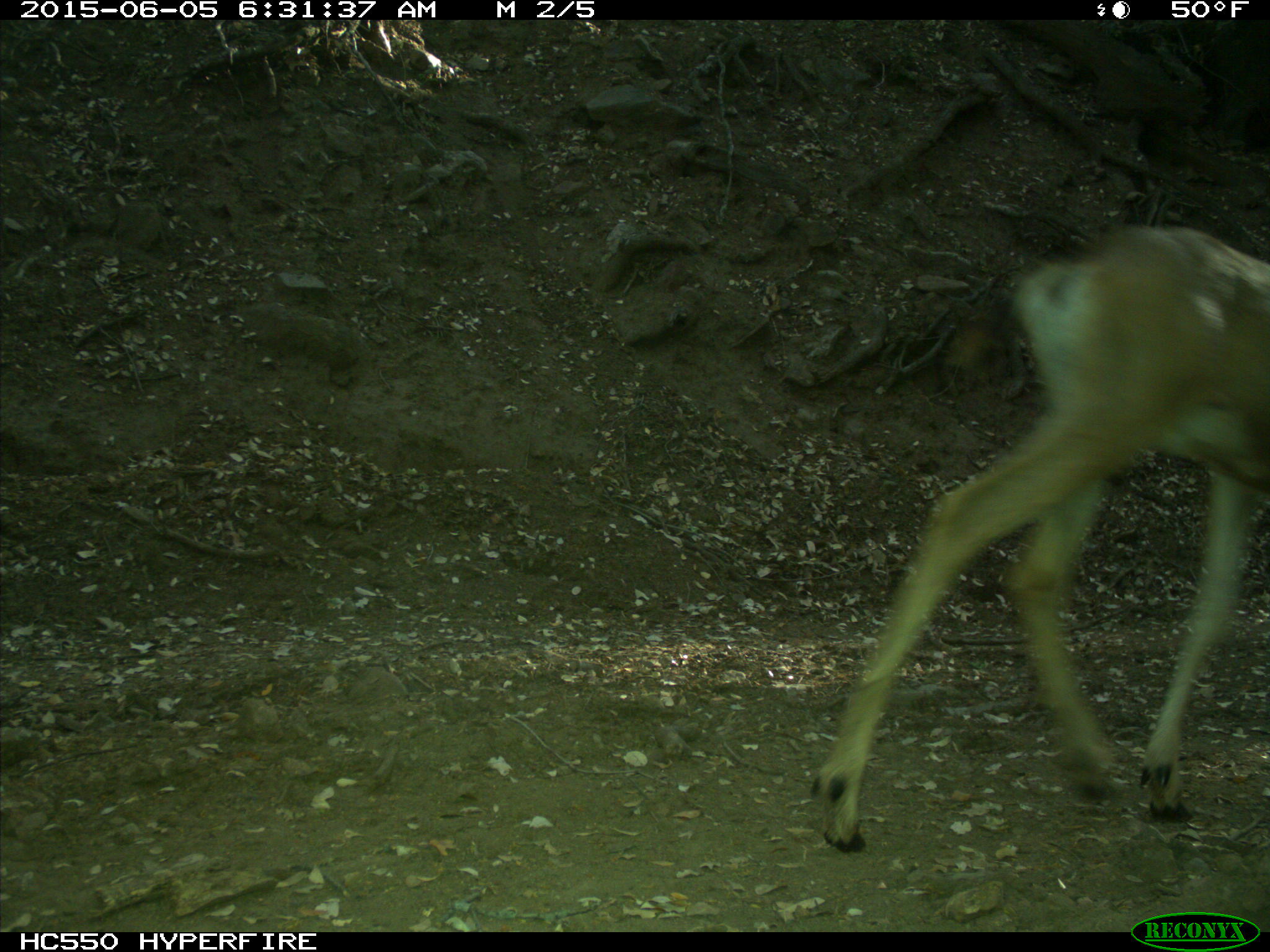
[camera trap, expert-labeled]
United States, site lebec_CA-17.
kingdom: Animalia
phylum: Chordata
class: Mammalia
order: Artiodactyla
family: Cervidae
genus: Odocoileus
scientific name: Odocoileus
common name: deer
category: unidentified deer